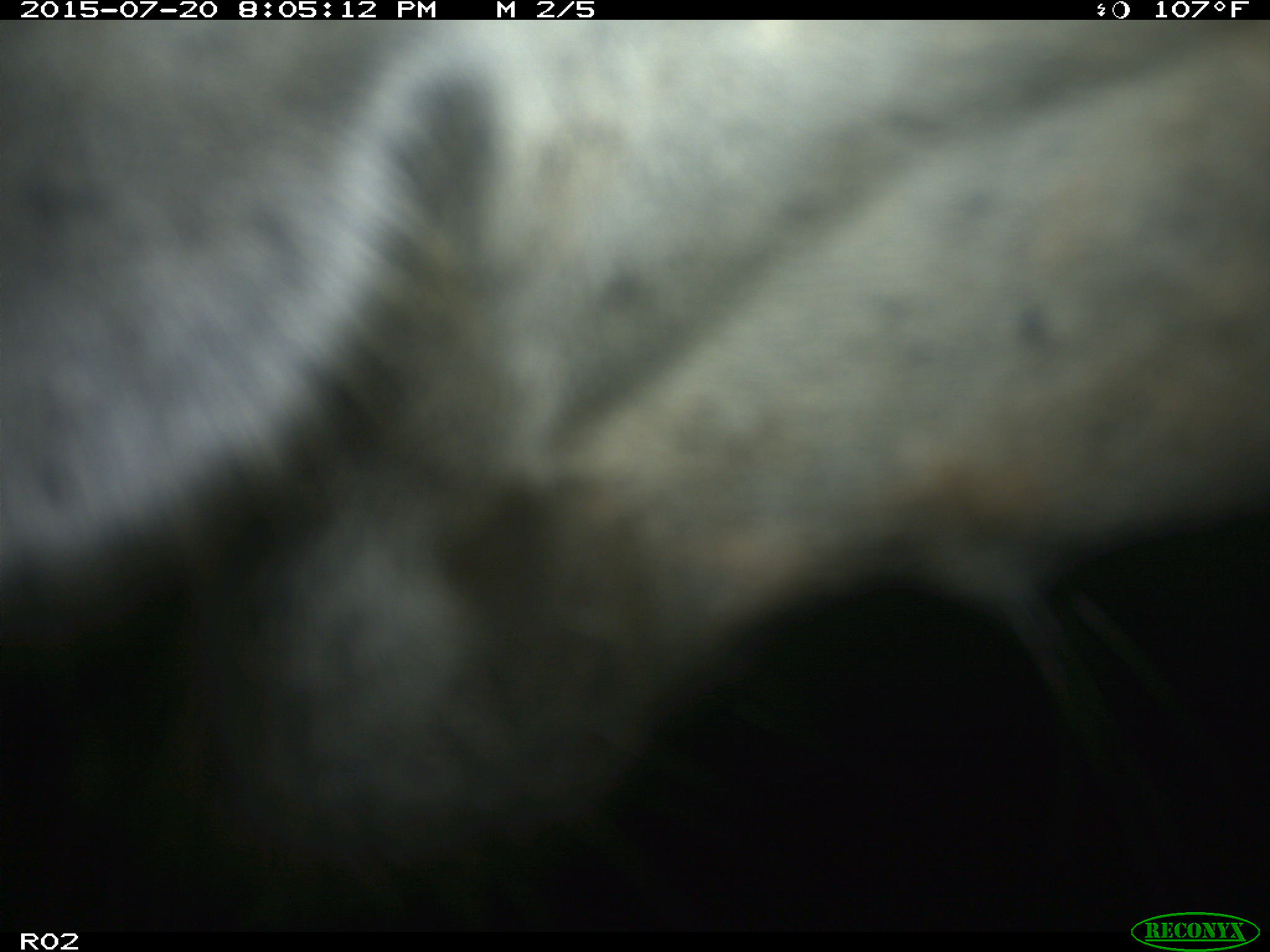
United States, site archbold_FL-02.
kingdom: Animalia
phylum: Chordata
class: Mammalia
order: Artiodactyla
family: Bovidae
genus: Bos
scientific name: Bos taurus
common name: domestic cow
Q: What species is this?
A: Bos taurus (domestic cow).